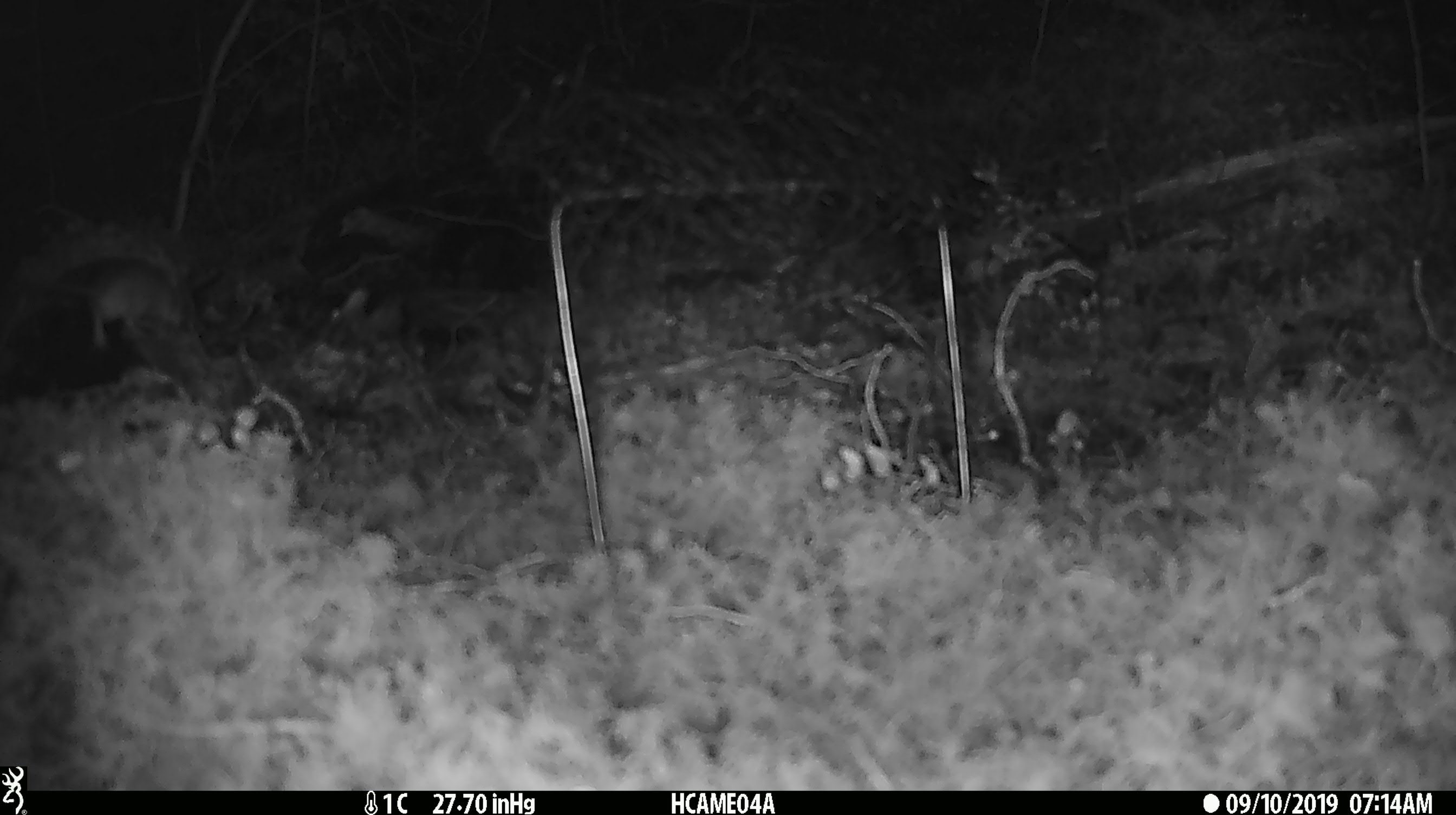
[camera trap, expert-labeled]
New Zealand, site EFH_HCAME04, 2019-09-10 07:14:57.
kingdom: Animalia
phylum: Chordata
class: Mammalia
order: Rodentia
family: Muridae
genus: Mus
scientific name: Mus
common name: mouse